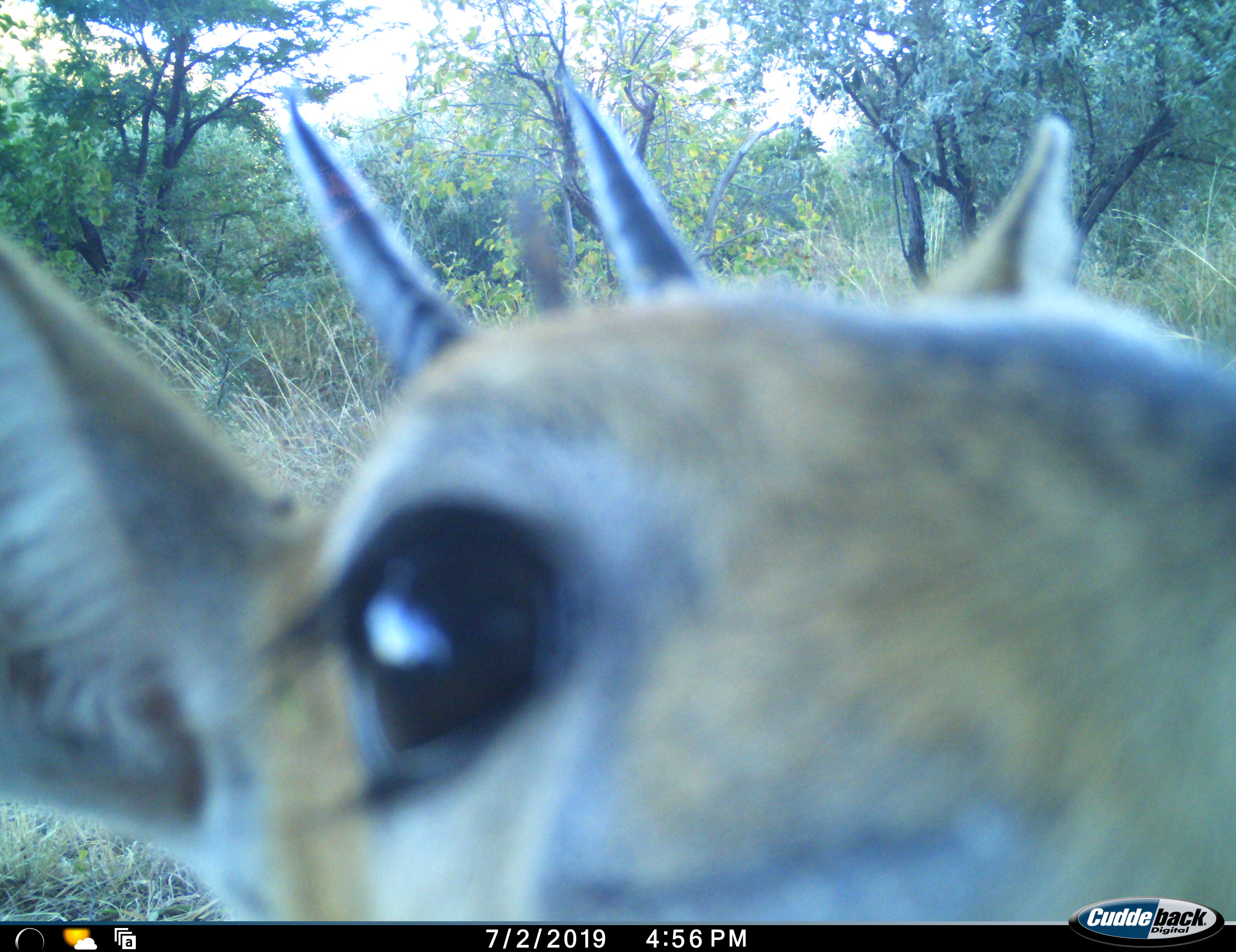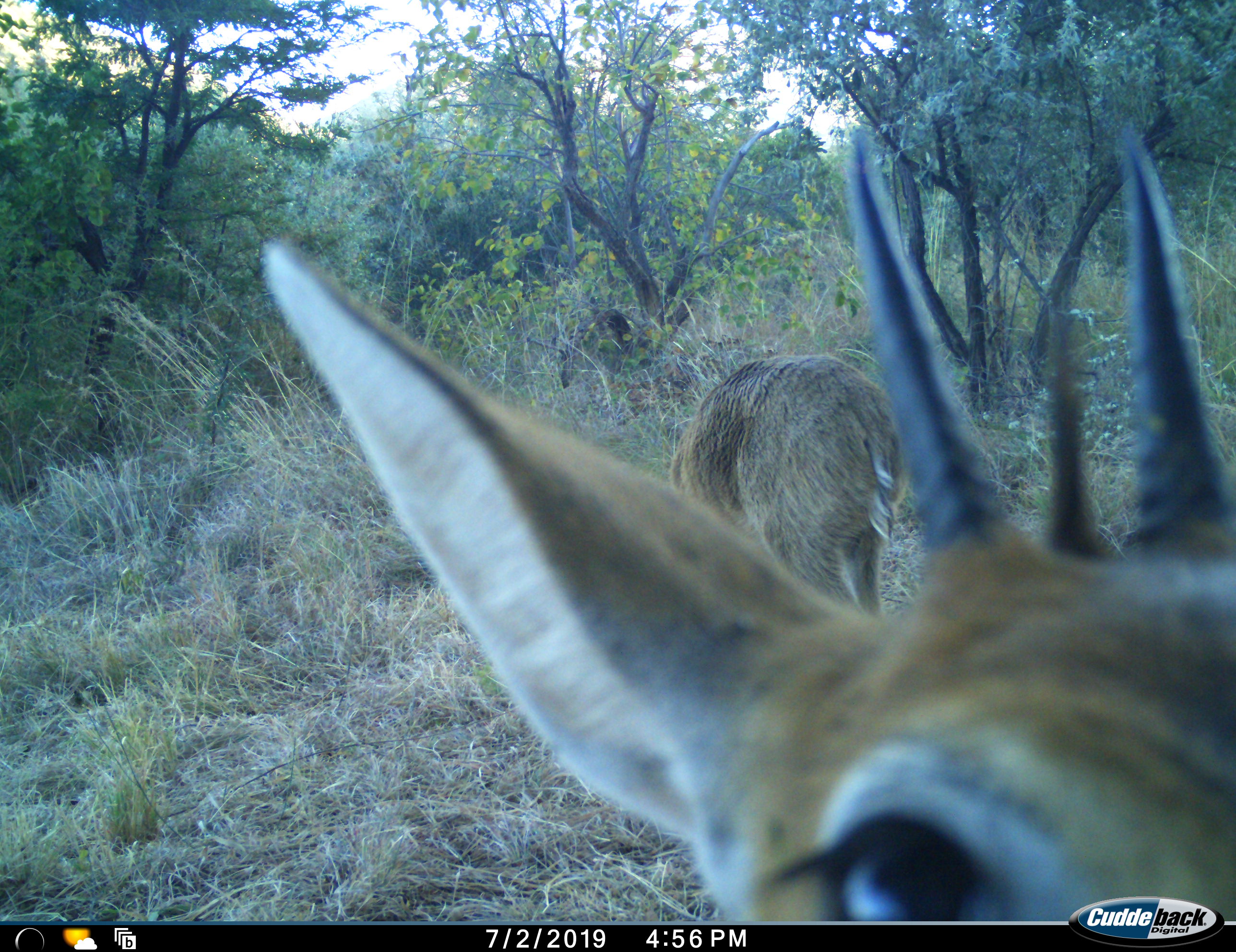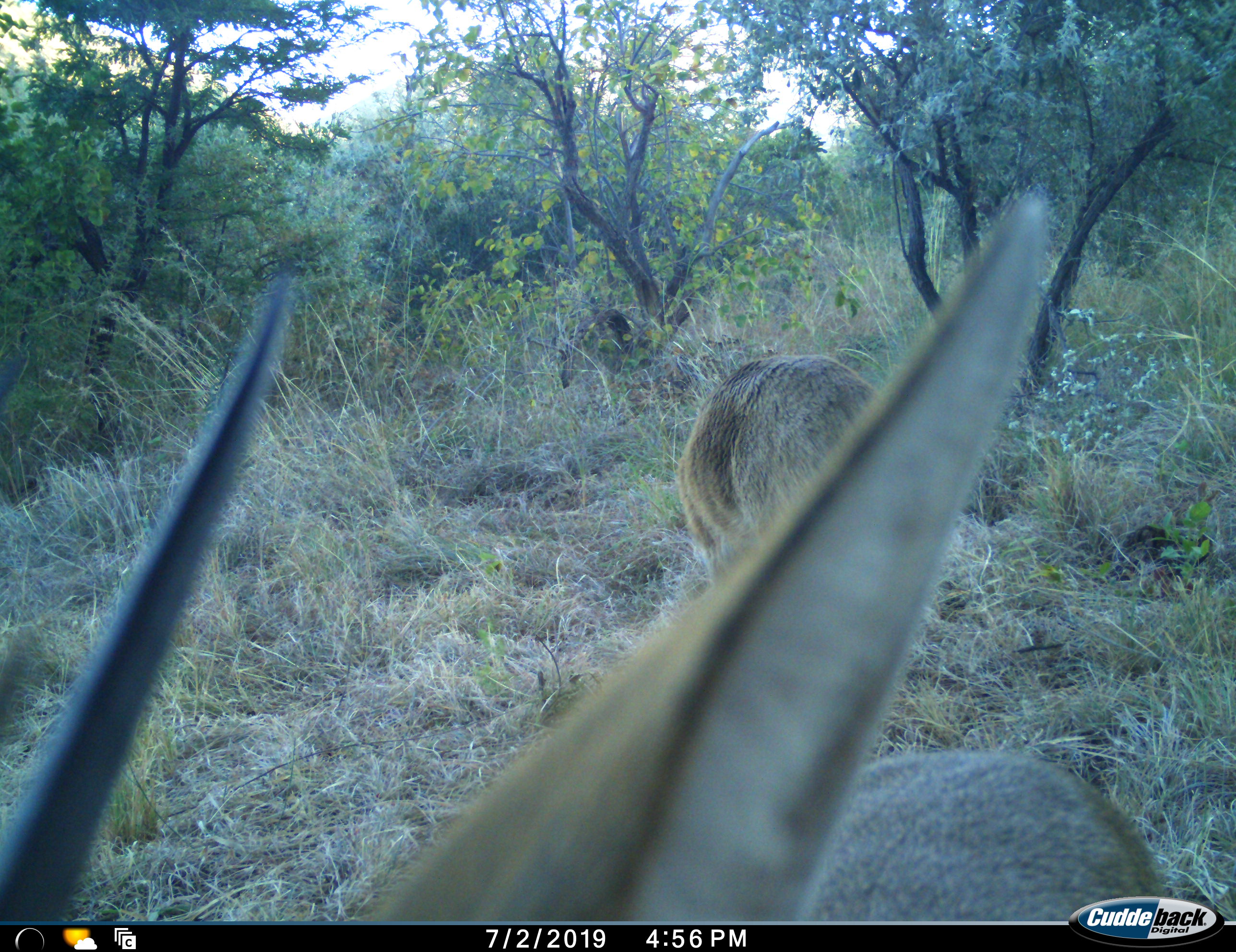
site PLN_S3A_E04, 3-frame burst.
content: unidentified animal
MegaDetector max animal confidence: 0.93